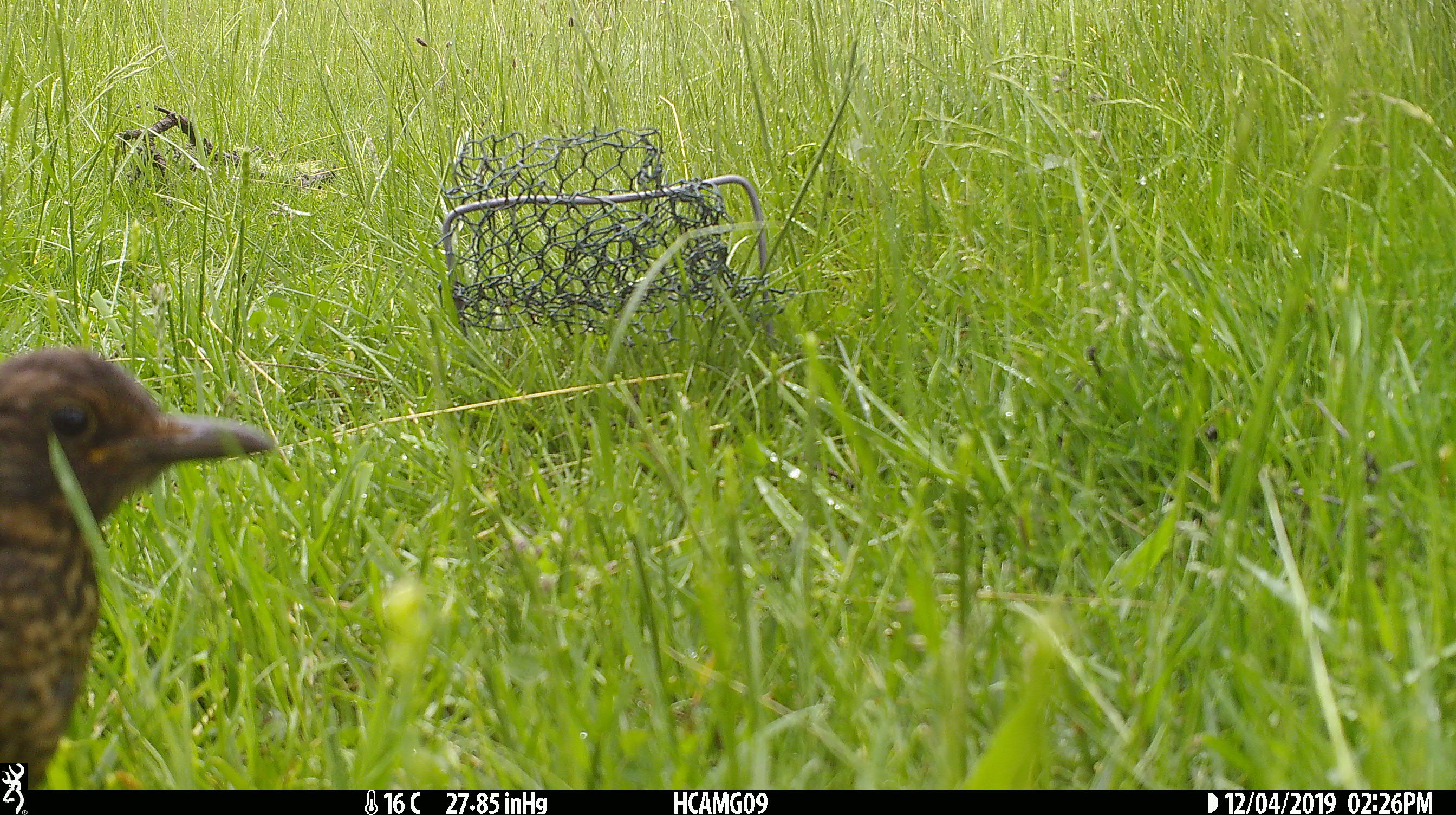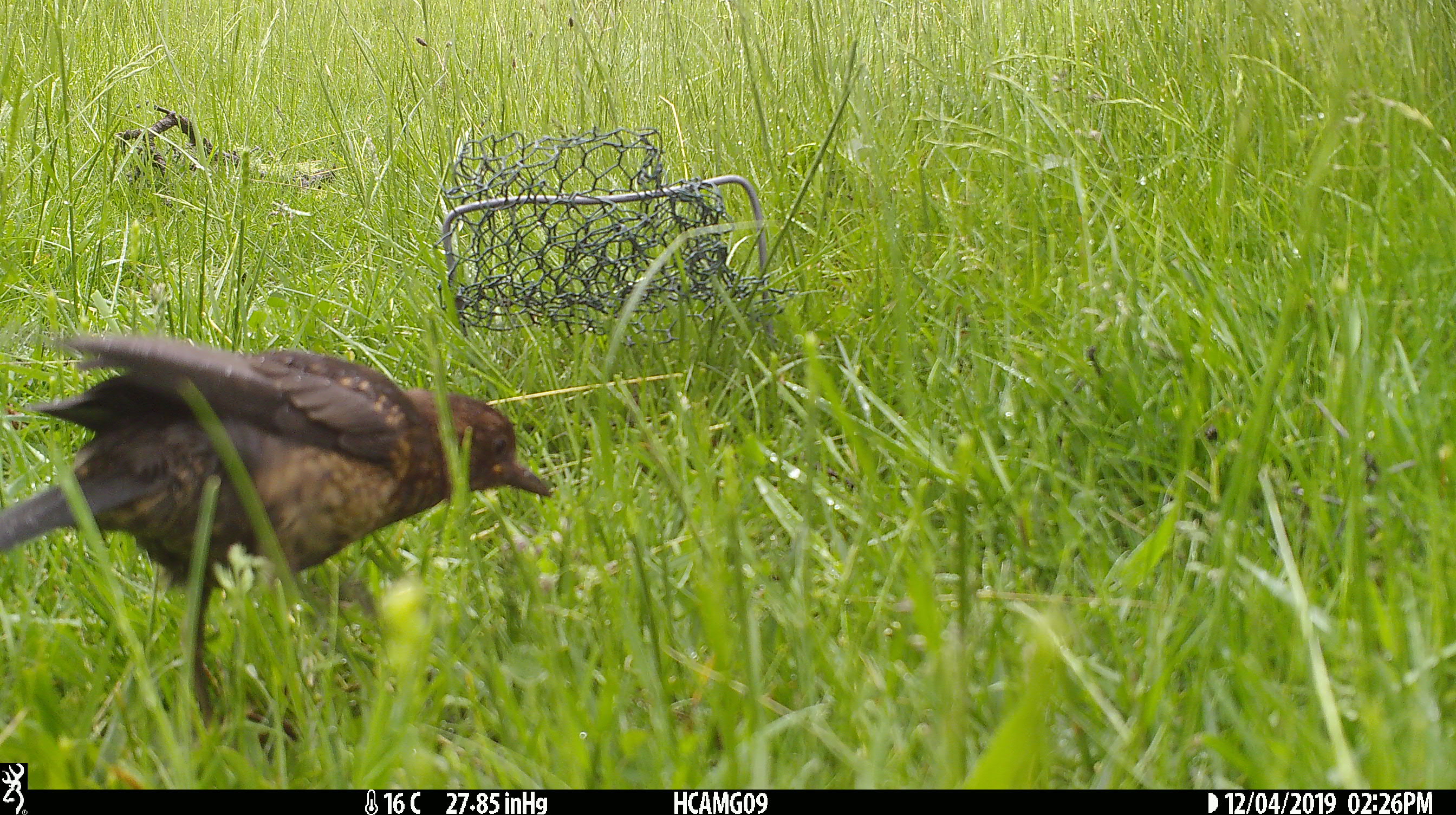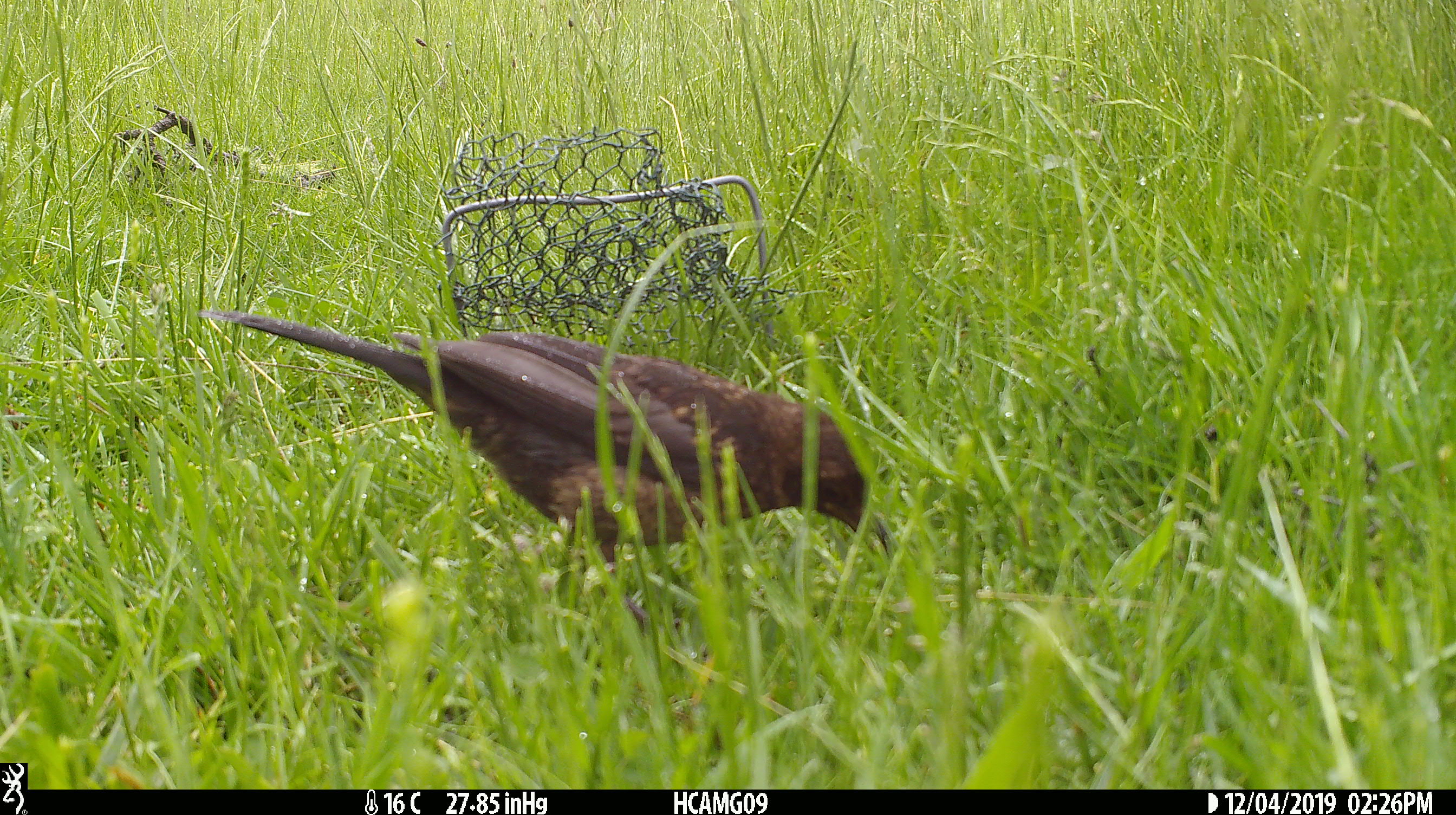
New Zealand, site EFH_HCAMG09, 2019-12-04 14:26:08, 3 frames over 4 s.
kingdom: Animalia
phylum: Chordata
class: Aves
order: Passeriformes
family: Turdidae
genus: Turdus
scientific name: Turdus merula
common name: eurasian blackbird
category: blackbird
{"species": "blackbird (eurasian blackbird) (Turdus merula)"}